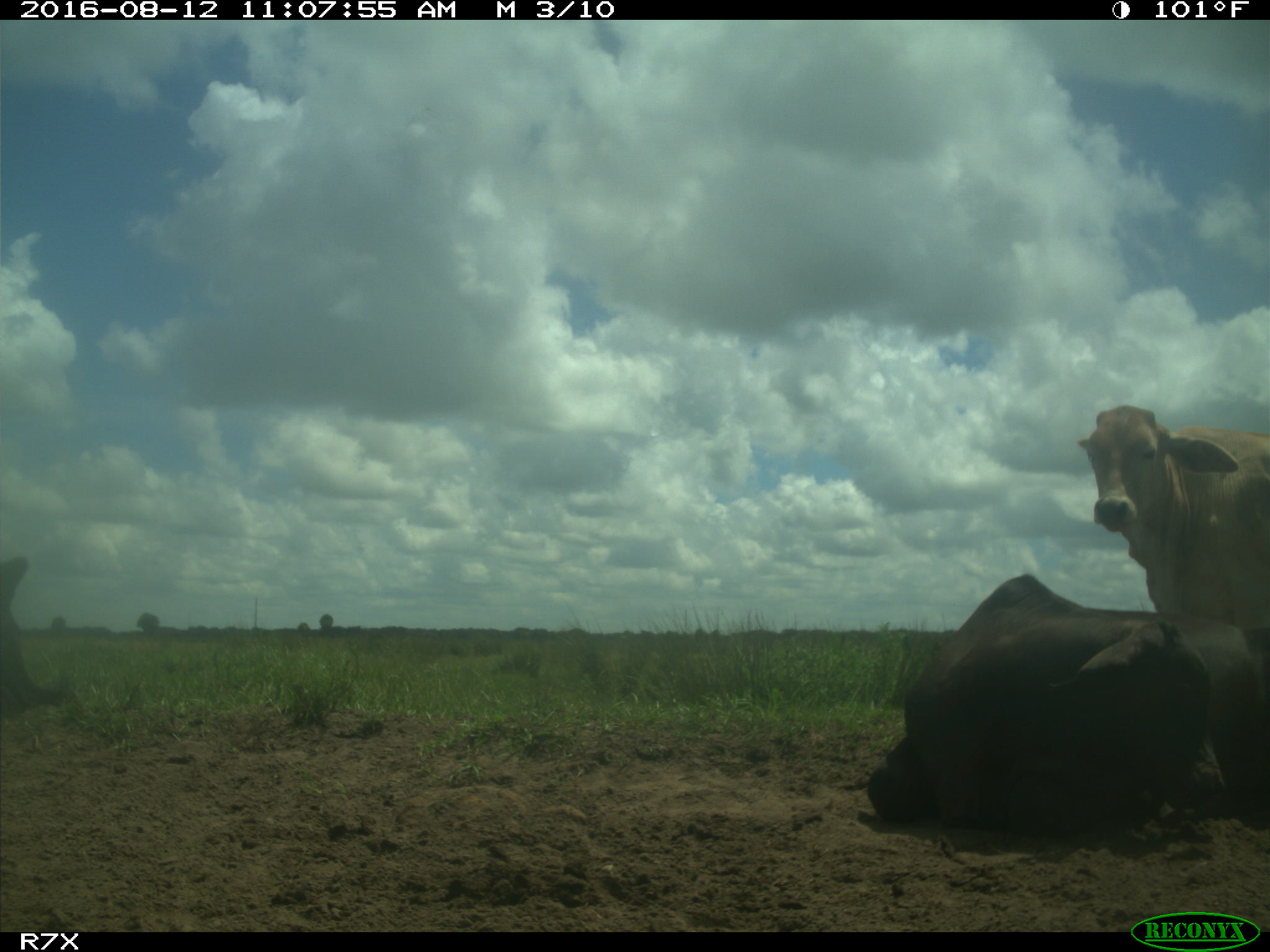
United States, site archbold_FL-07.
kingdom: Animalia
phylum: Chordata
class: Mammalia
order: Artiodactyla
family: Bovidae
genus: Bos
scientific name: Bos taurus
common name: domestic cow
Bos taurus (domestic cow).